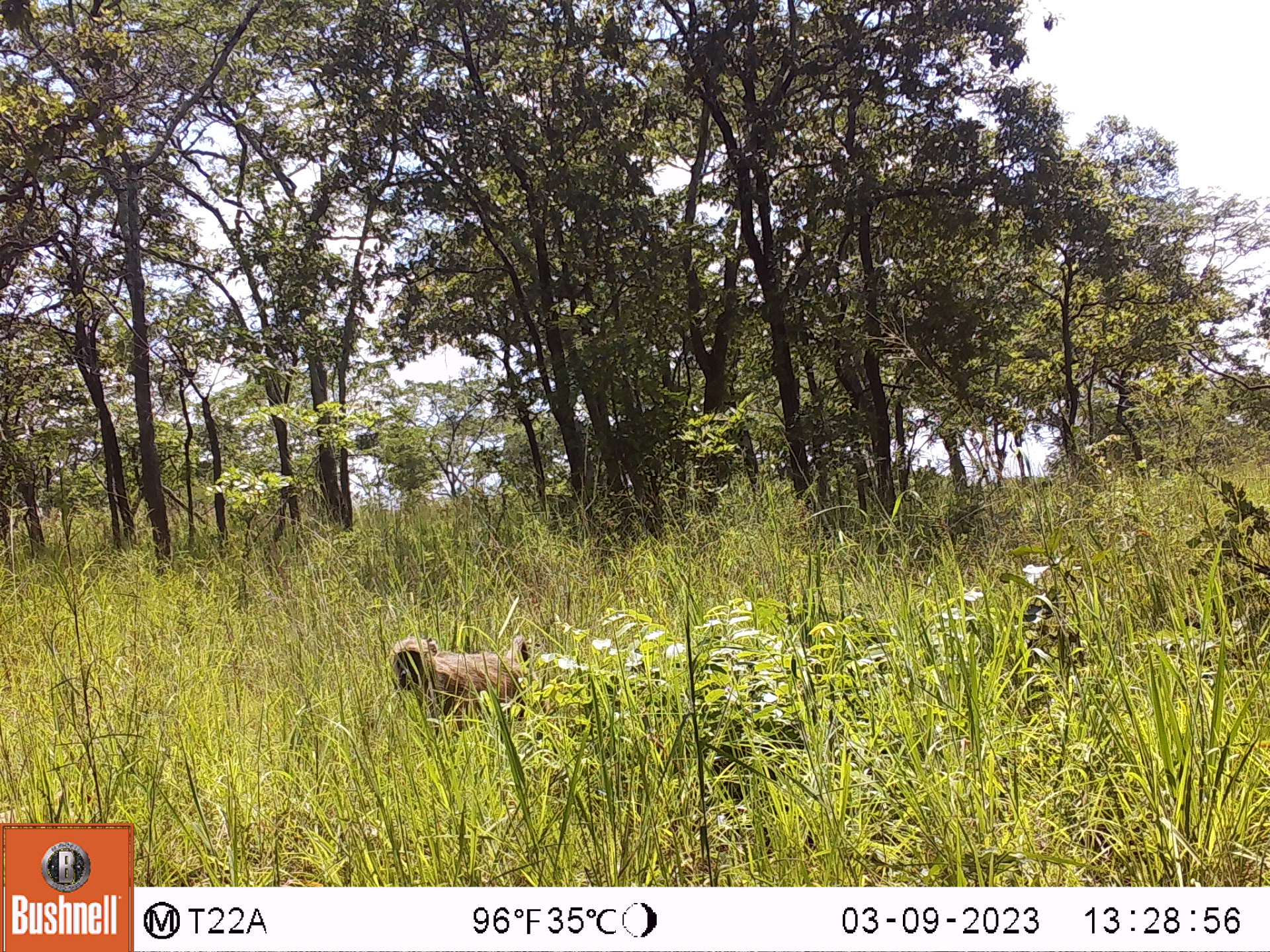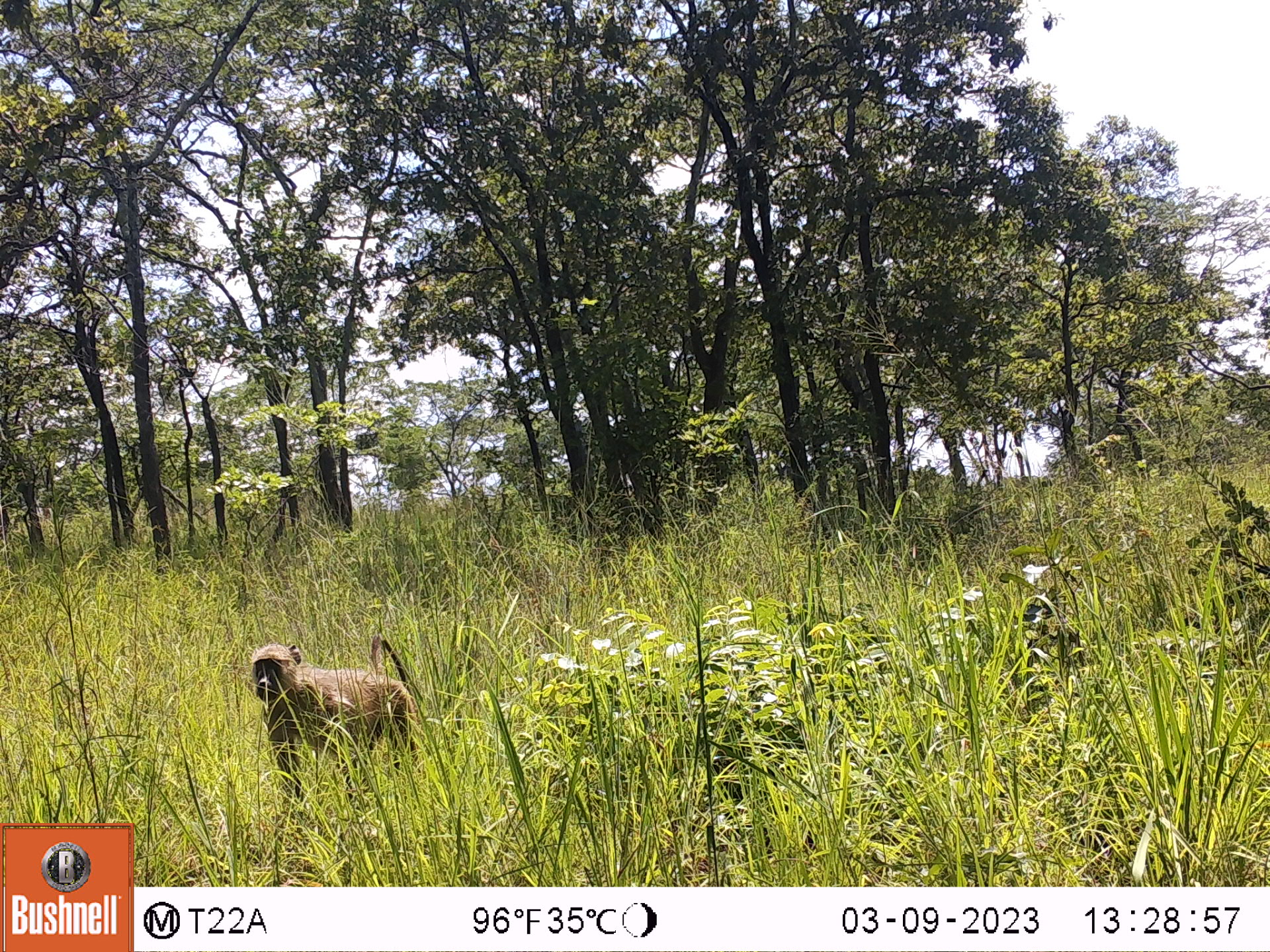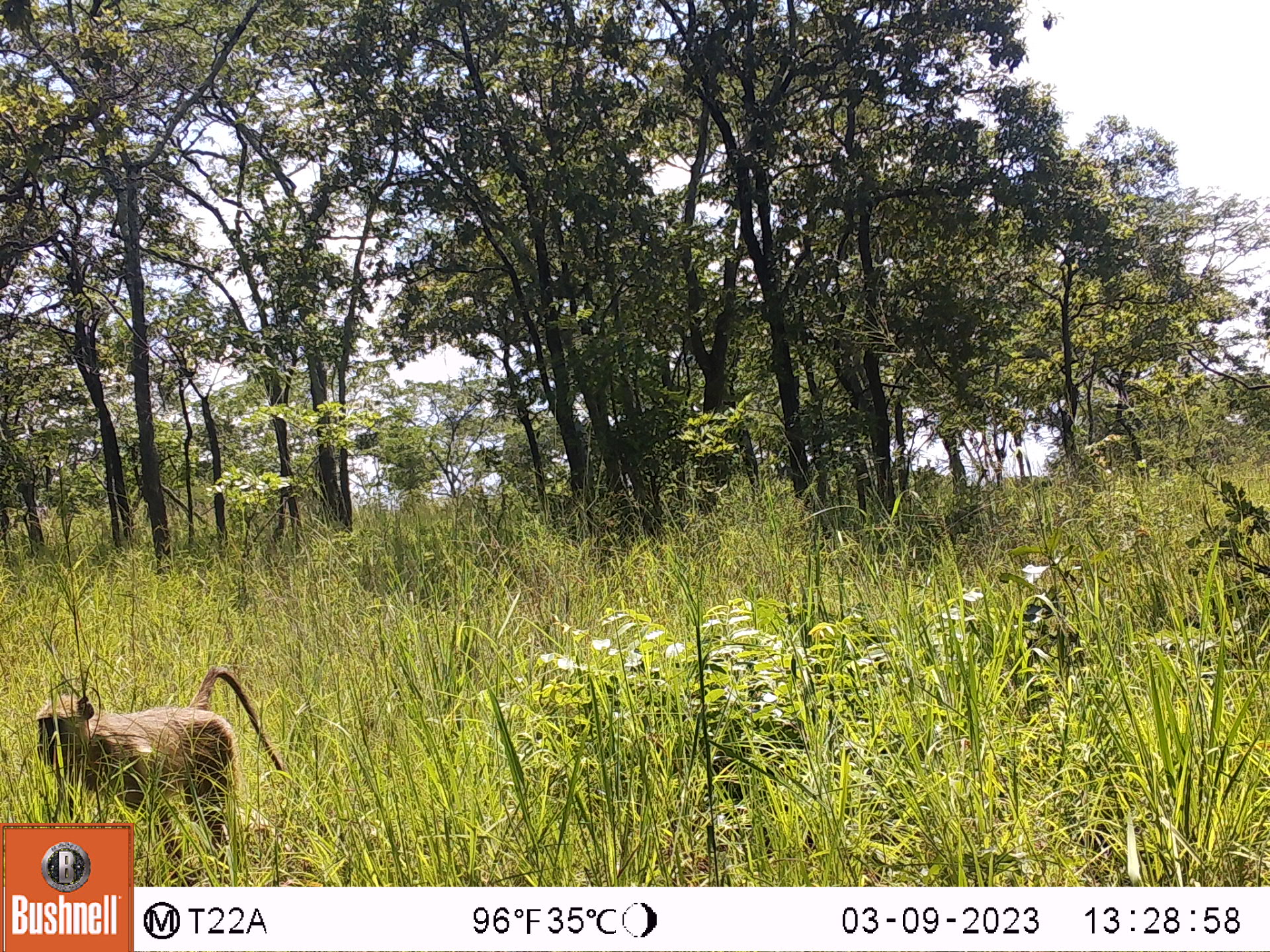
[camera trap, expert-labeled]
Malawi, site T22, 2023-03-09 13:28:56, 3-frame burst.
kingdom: Animalia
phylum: Chordata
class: Mammalia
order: Primates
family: Cercopithecidae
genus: Papio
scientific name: Papio cynocephalus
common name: yellow baboon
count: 1